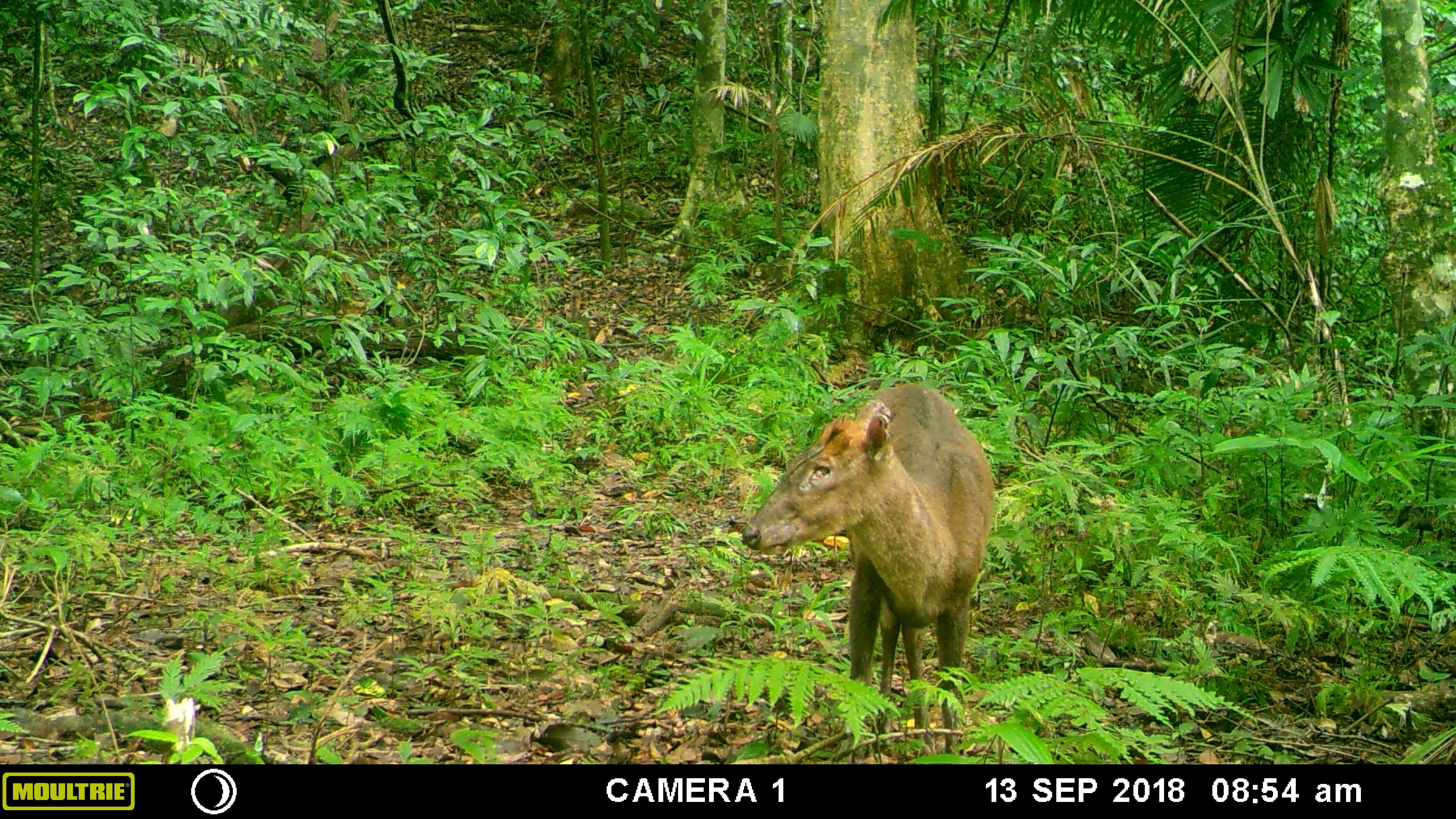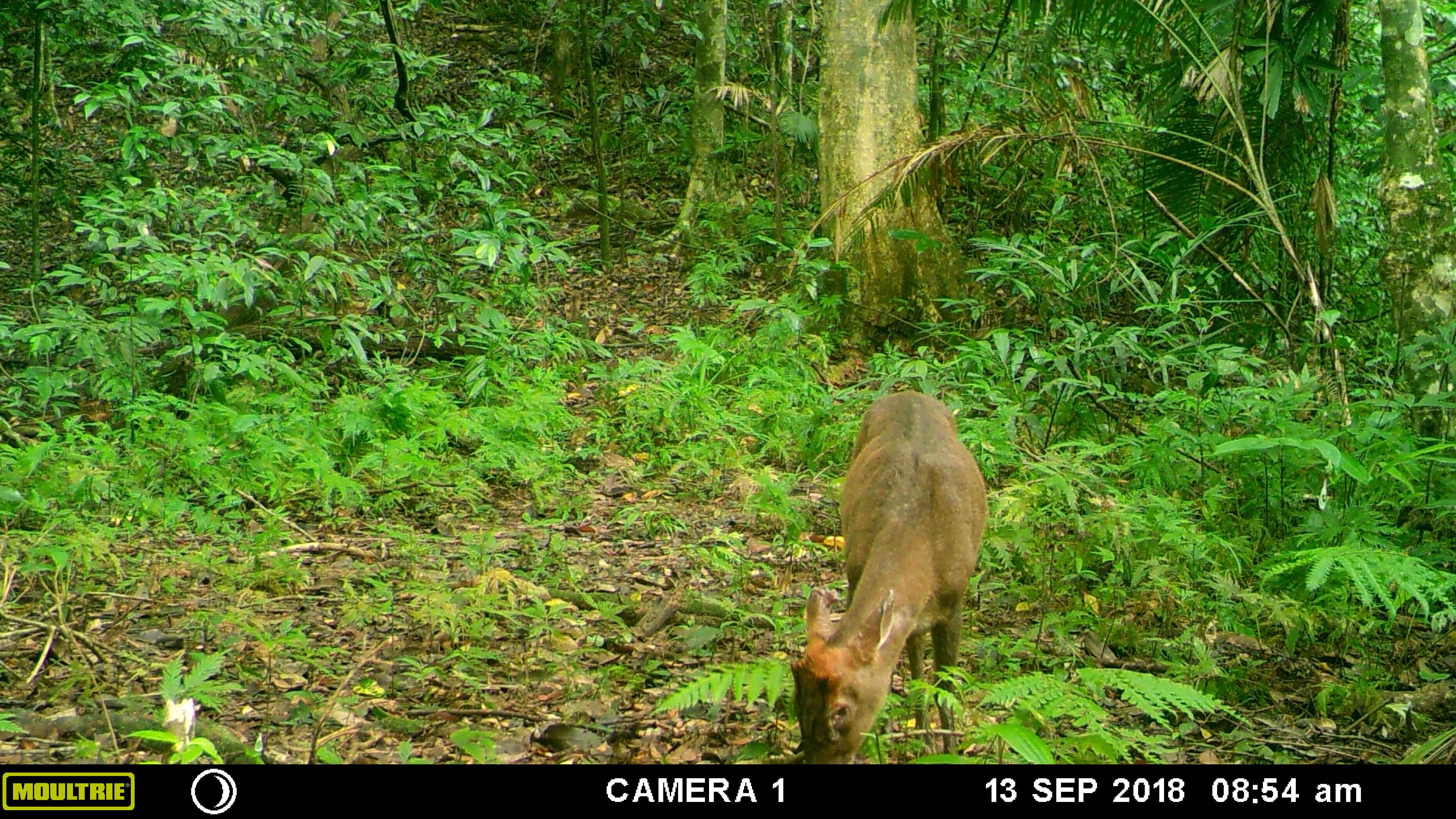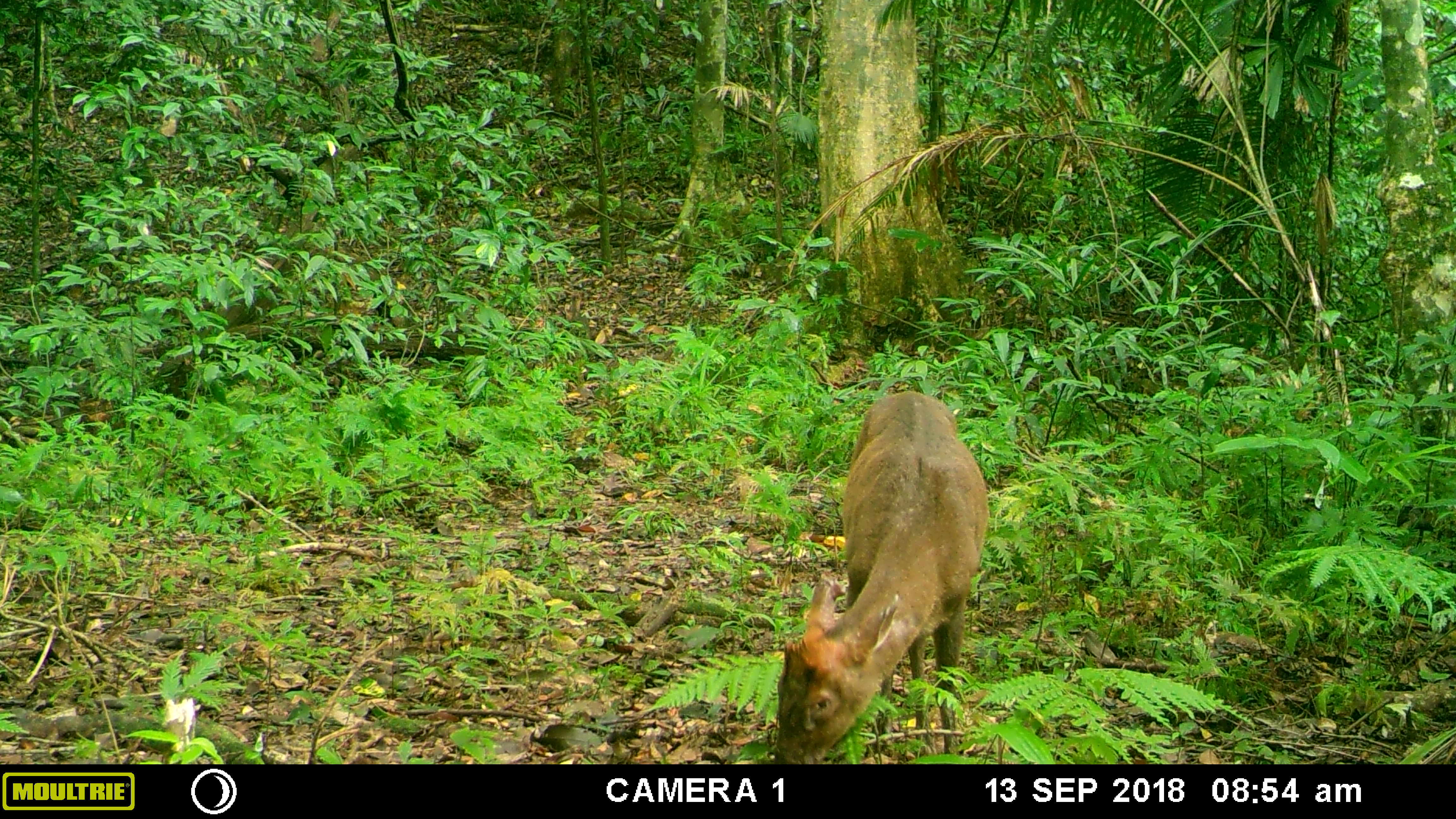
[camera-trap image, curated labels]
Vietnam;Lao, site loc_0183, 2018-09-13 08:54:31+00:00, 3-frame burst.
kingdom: Animalia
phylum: Chordata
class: Mammalia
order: Artiodactyla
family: Cervidae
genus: Muntiacus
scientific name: Muntiacus rooseveltorum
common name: roosevelt's muntjac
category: roosevelts muntjac group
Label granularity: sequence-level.